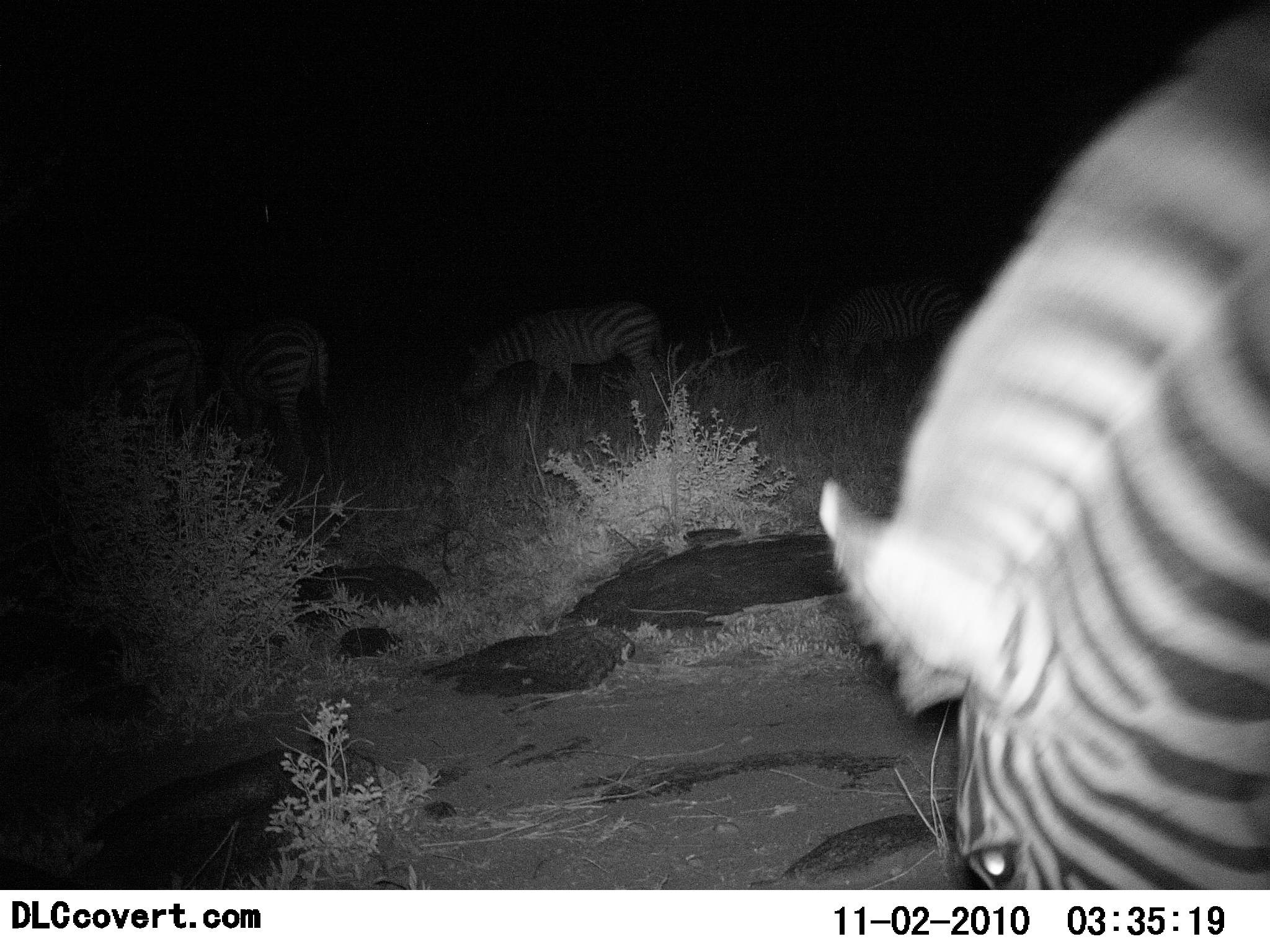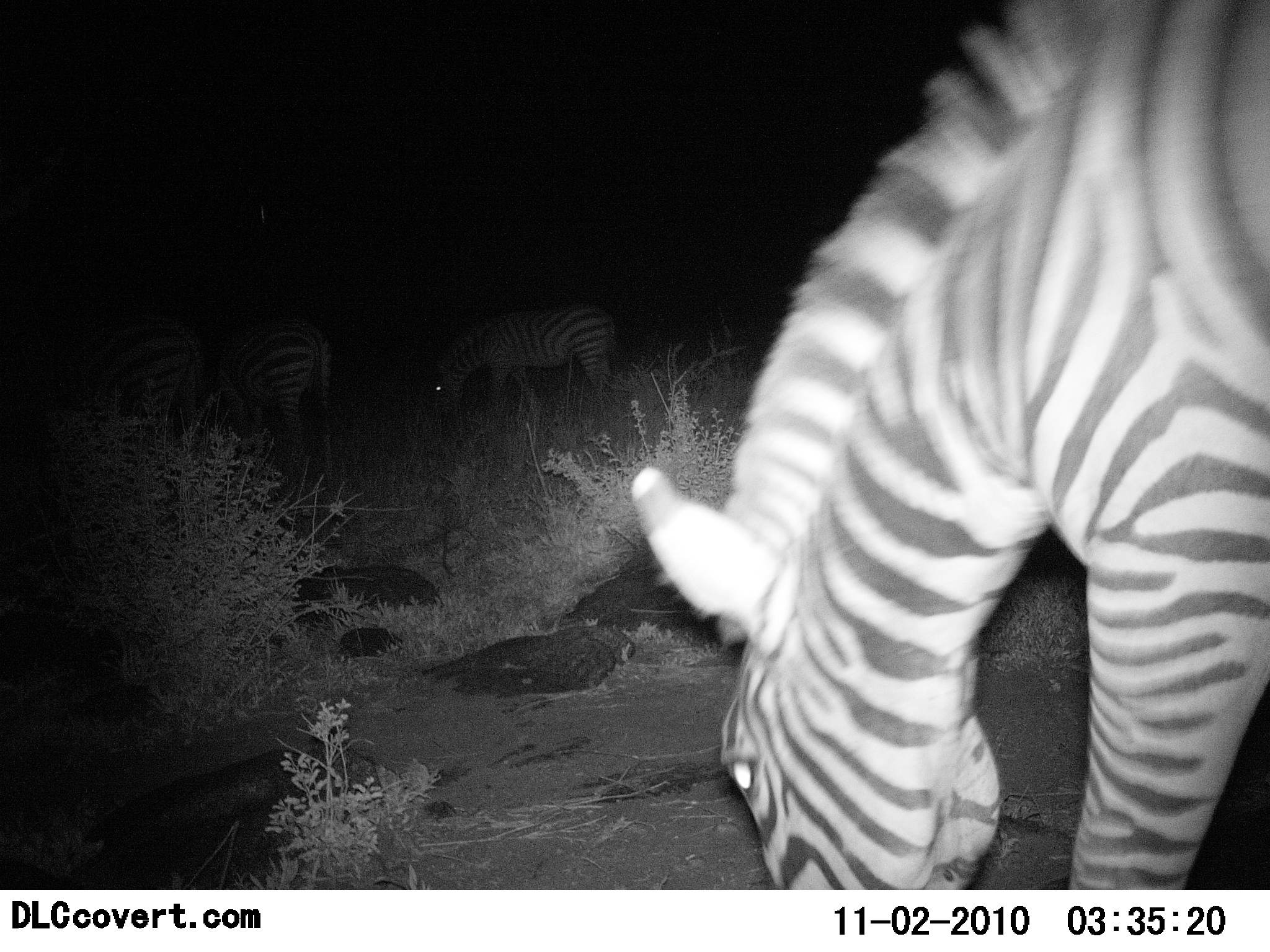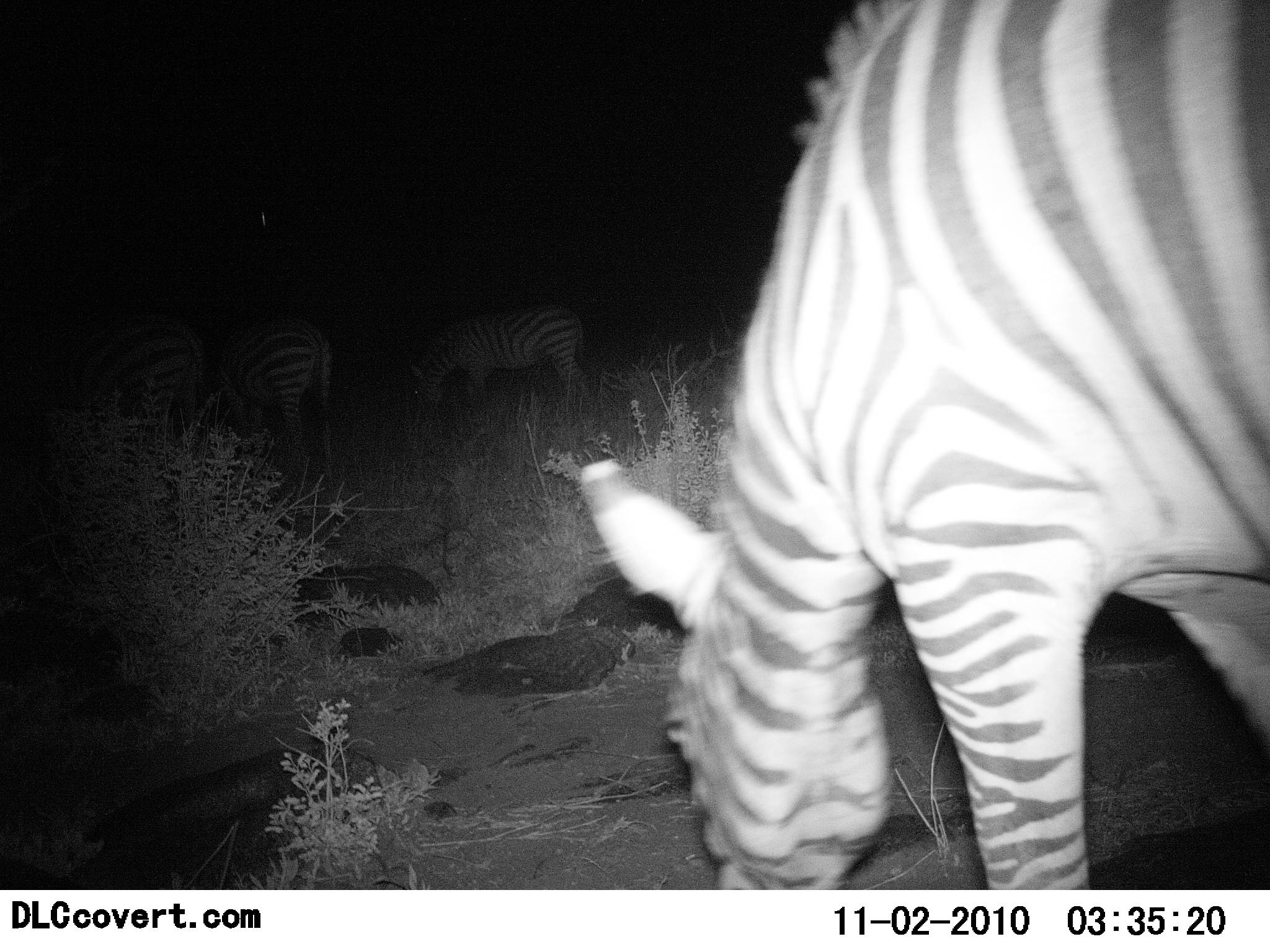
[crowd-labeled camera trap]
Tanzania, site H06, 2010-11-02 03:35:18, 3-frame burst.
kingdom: Animalia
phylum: Chordata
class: Mammalia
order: Perissodactyla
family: Equidae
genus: Equus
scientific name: Equus quagga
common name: plains zebra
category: zebra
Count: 4.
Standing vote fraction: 29%.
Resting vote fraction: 0%.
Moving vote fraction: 29%.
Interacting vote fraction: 0%.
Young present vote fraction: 0%.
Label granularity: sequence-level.